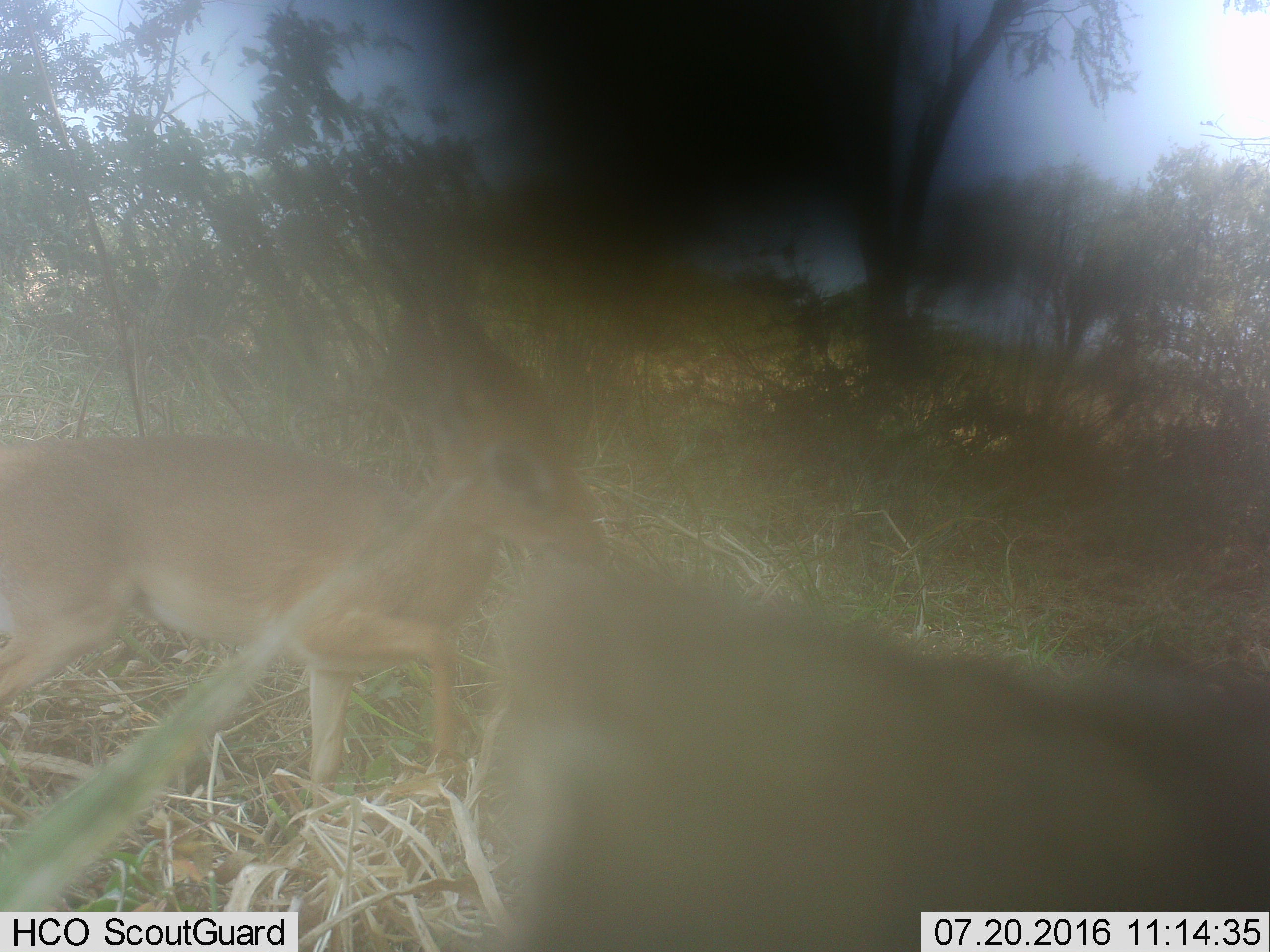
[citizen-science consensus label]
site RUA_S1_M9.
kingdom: Animalia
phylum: Chordata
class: Mammalia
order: Artiodactyla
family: Bovidae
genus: Madoqua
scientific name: Madoqua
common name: dik-dik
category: dikdik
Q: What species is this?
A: Dikdik (dik-dik) (Madoqua).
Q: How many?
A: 1.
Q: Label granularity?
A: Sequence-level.